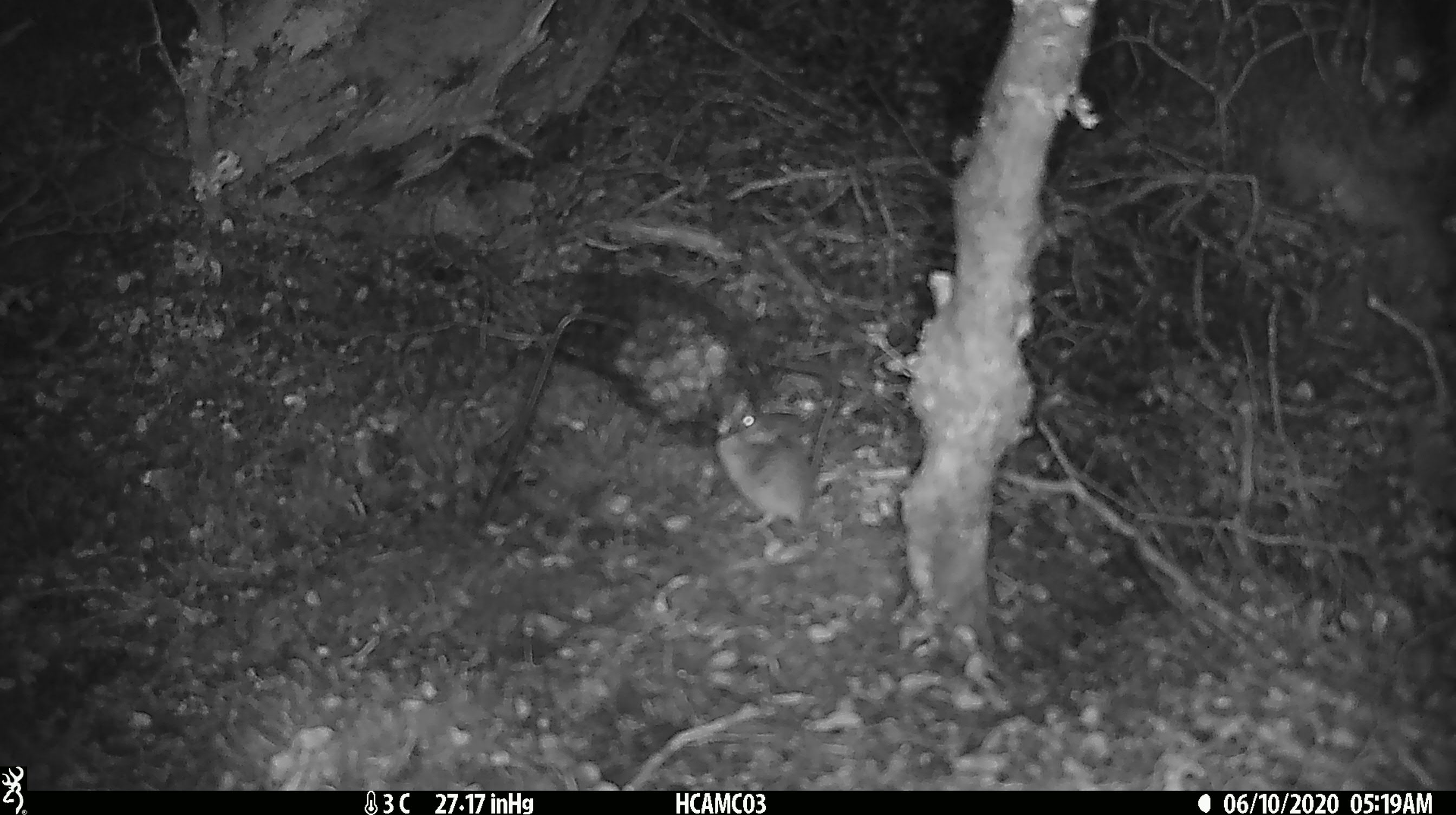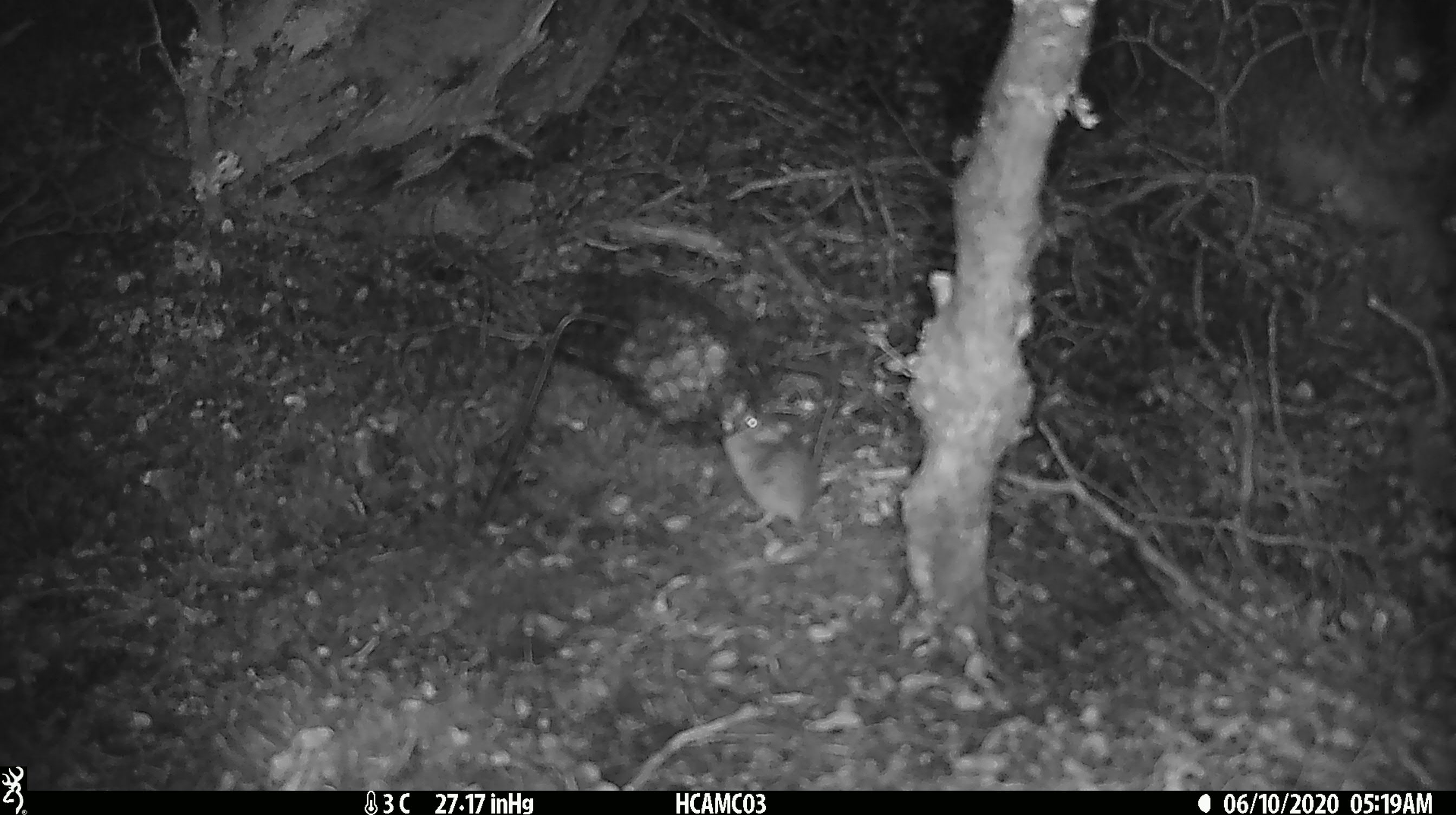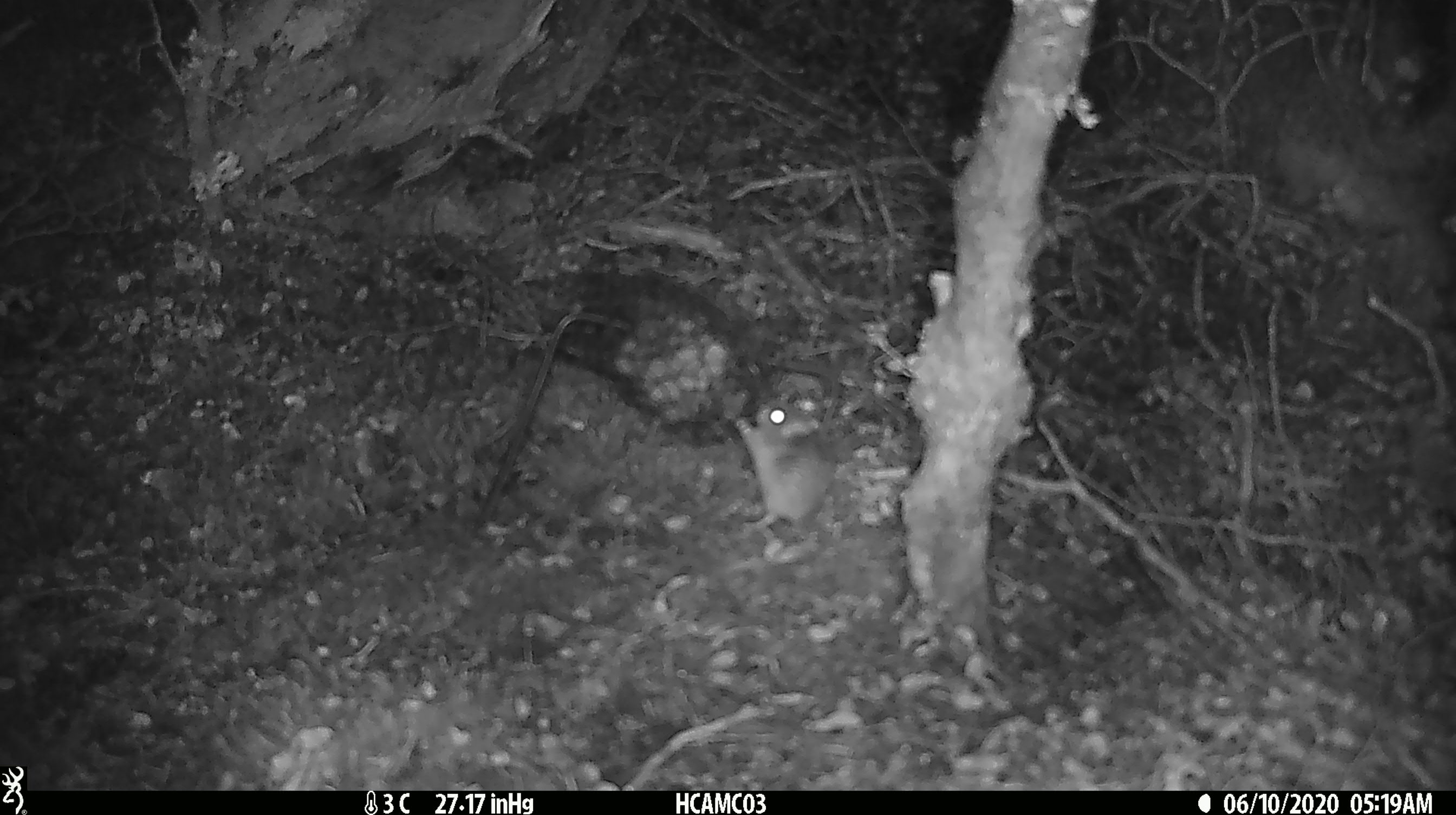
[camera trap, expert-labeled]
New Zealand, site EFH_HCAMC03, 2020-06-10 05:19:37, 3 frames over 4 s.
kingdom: Animalia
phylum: Chordata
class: Mammalia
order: Rodentia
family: Muridae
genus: Mus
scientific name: Mus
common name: mouse